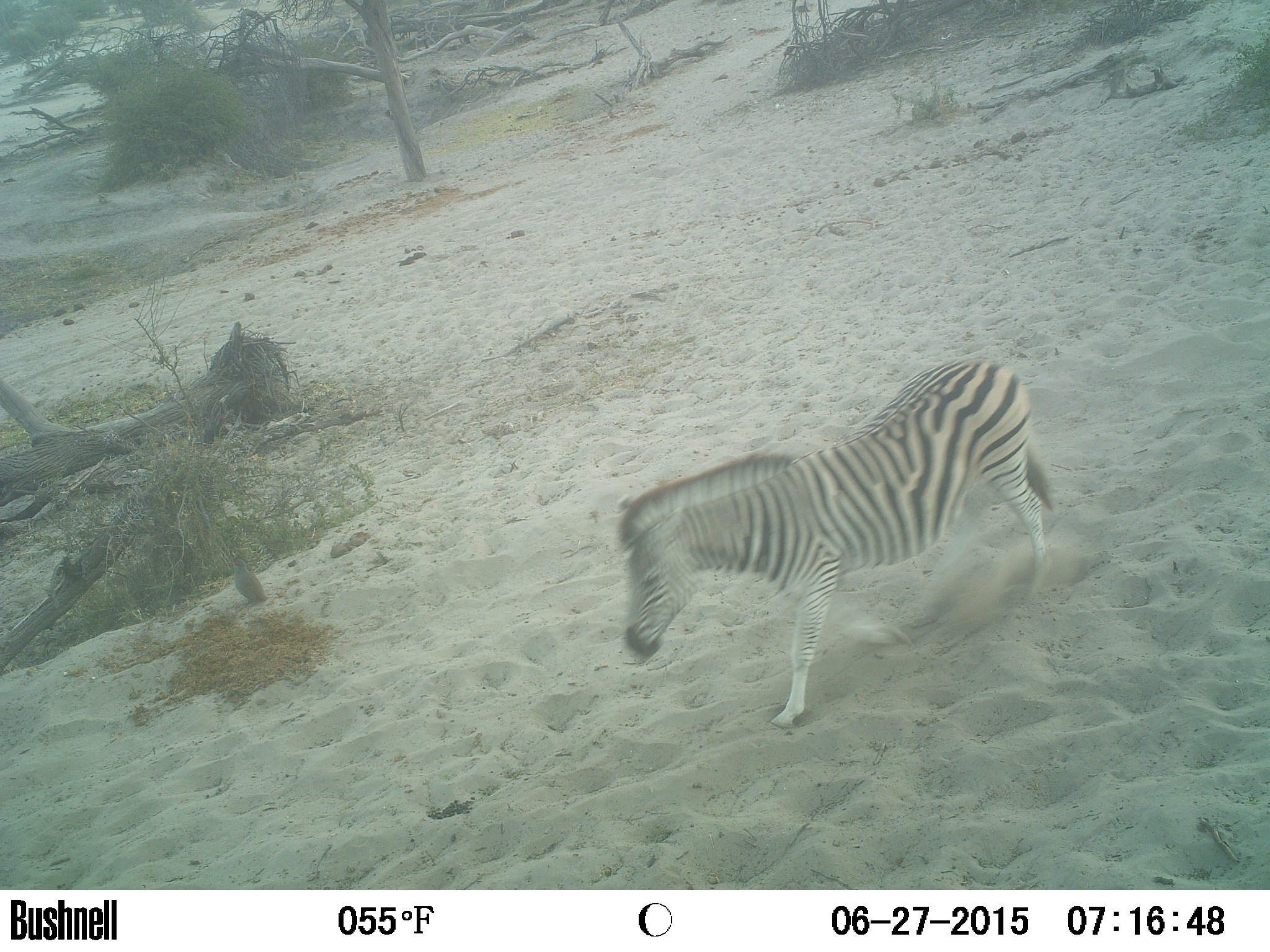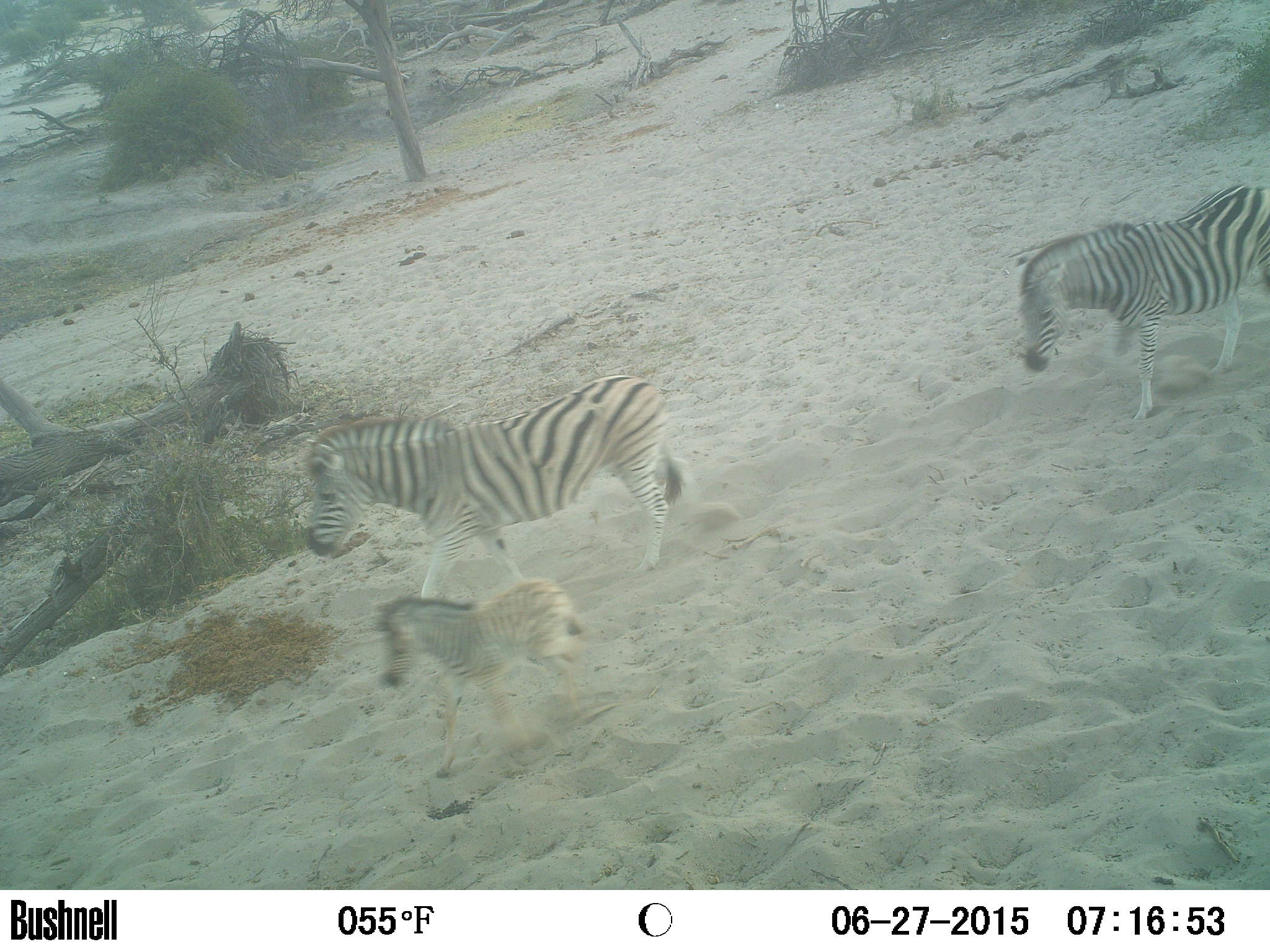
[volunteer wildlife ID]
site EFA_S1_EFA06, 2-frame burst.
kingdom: Animalia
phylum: Chordata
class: Mammalia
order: Perissodactyla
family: Equidae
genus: Equus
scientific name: Equus quagga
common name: plains zebra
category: zebraplains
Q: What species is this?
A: Zebraplains (plains zebra) (Equus quagga).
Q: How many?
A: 3.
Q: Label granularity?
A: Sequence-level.